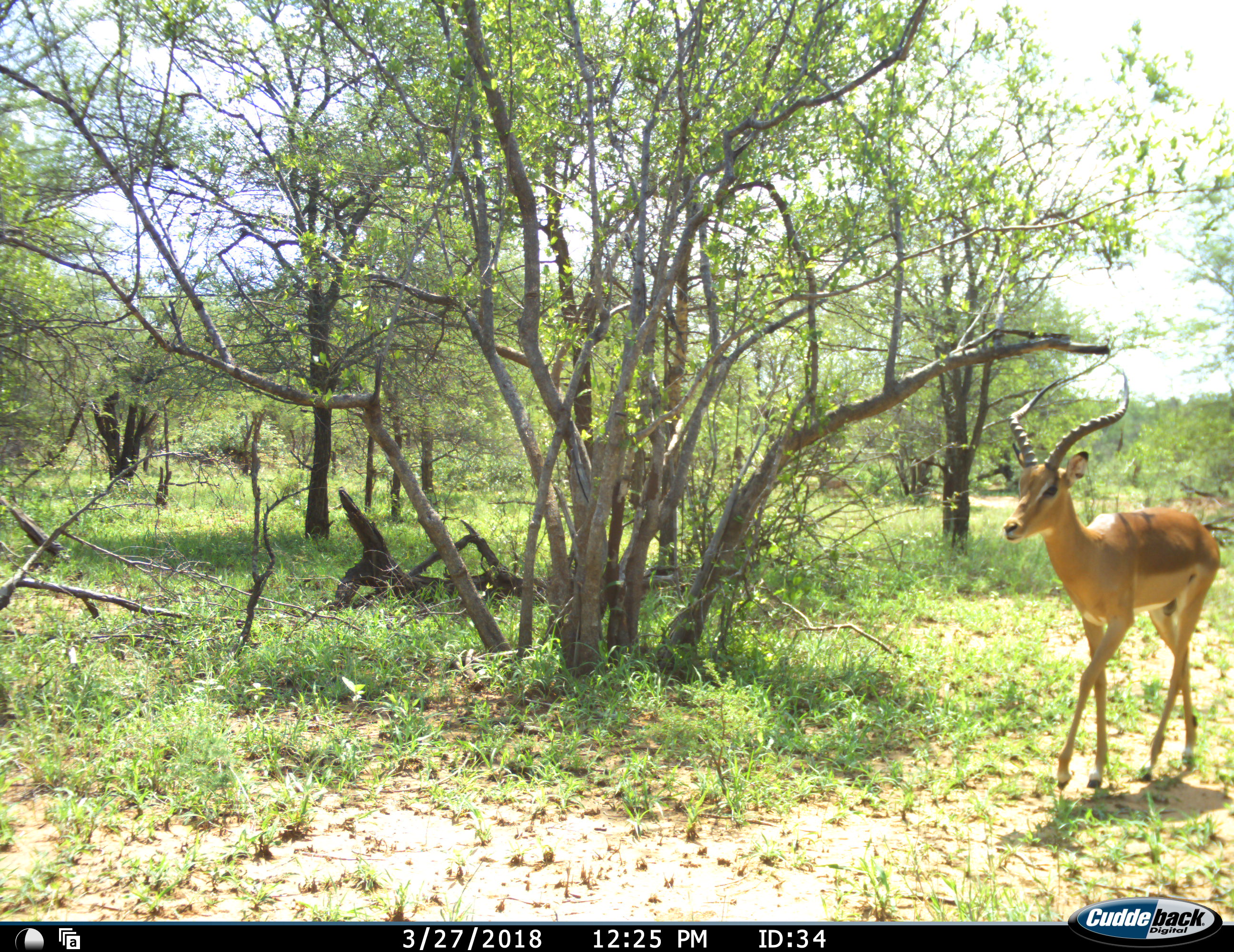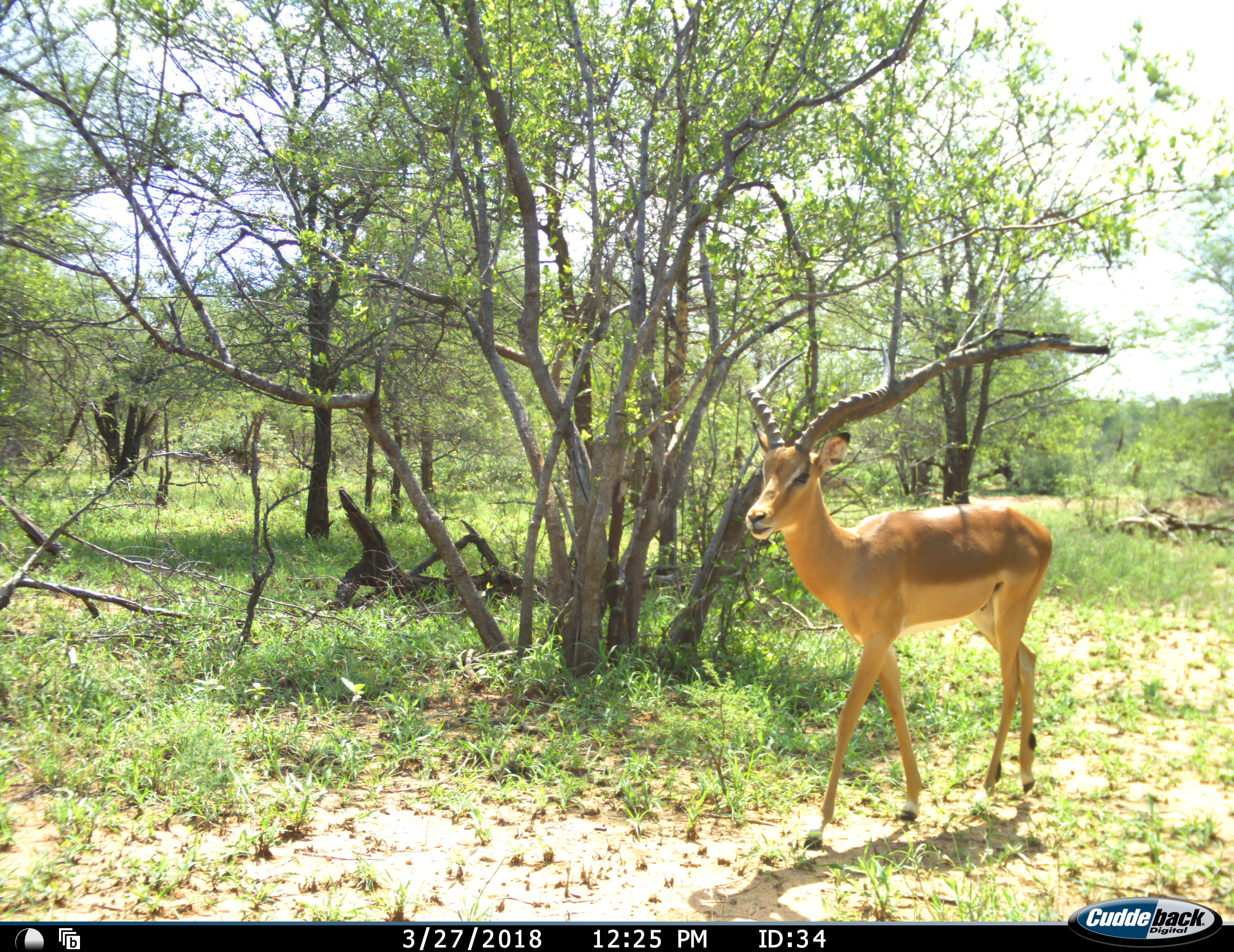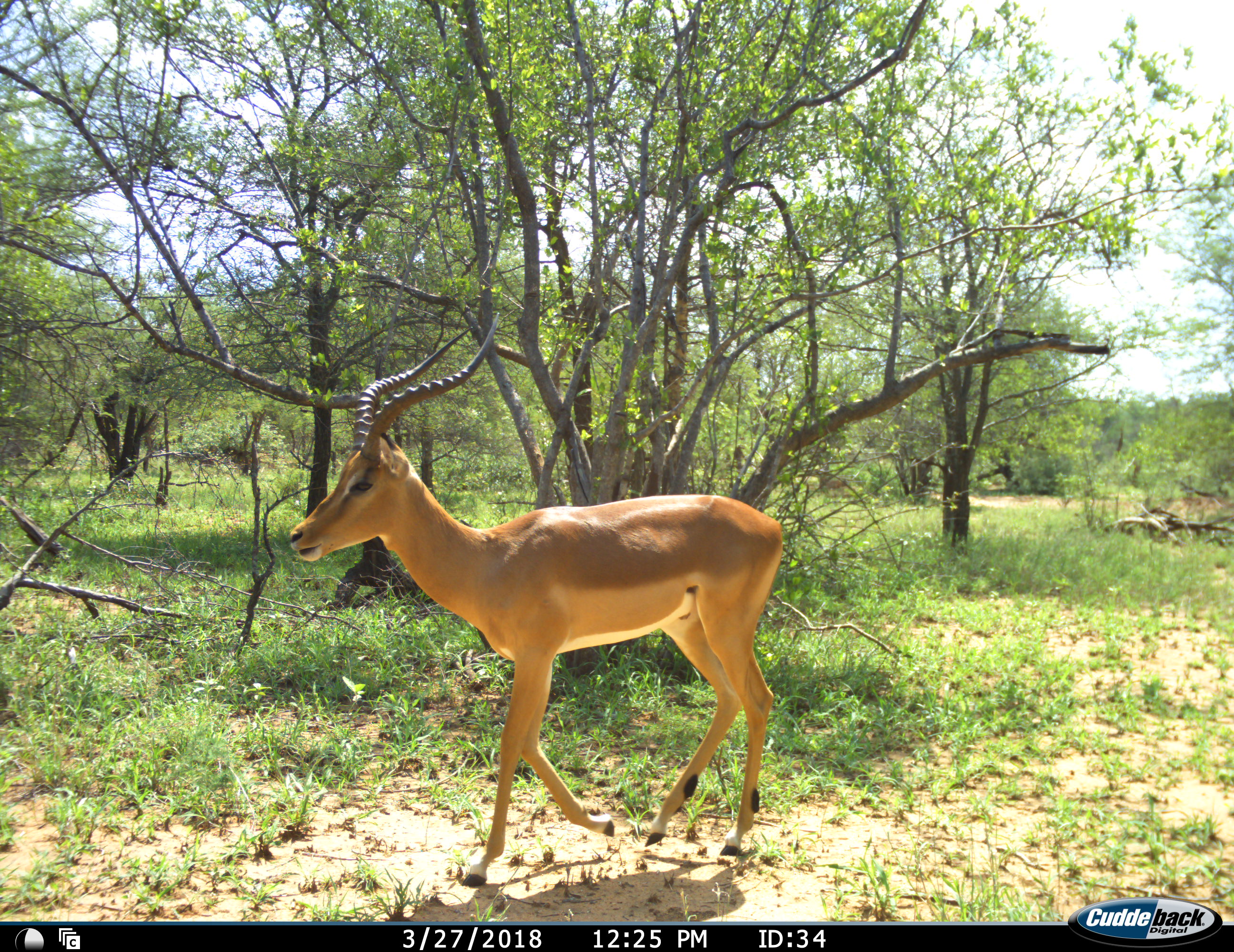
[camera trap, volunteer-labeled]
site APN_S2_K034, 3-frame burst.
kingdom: Animalia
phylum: Chordata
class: Mammalia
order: Artiodactyla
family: Bovidae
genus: Aepyceros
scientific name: Aepyceros melampus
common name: impala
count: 1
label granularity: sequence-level